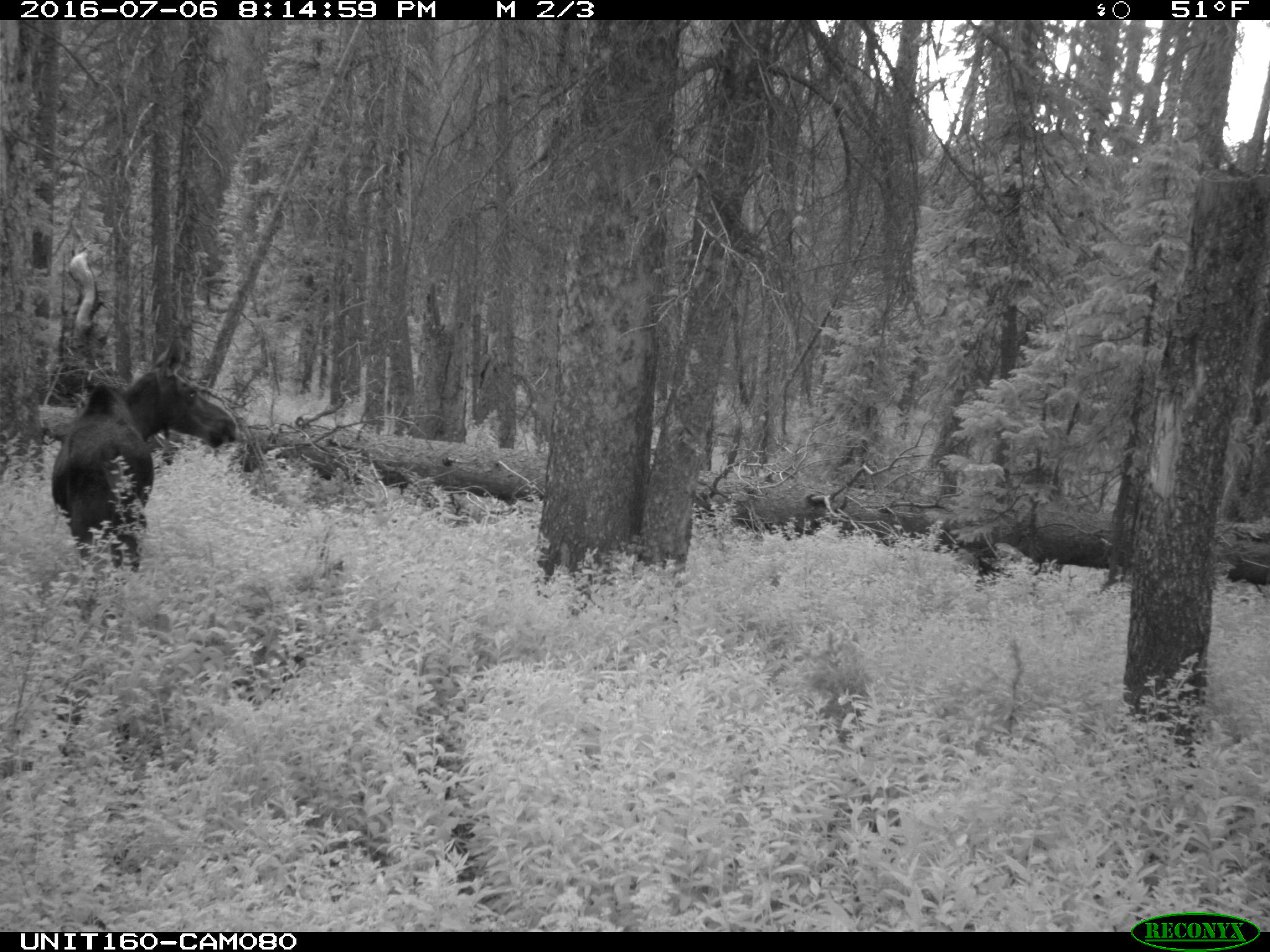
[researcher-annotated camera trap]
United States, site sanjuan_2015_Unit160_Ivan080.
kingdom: Animalia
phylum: Chordata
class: Mammalia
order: Artiodactyla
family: Cervidae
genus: Alces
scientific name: Alces alces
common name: moose